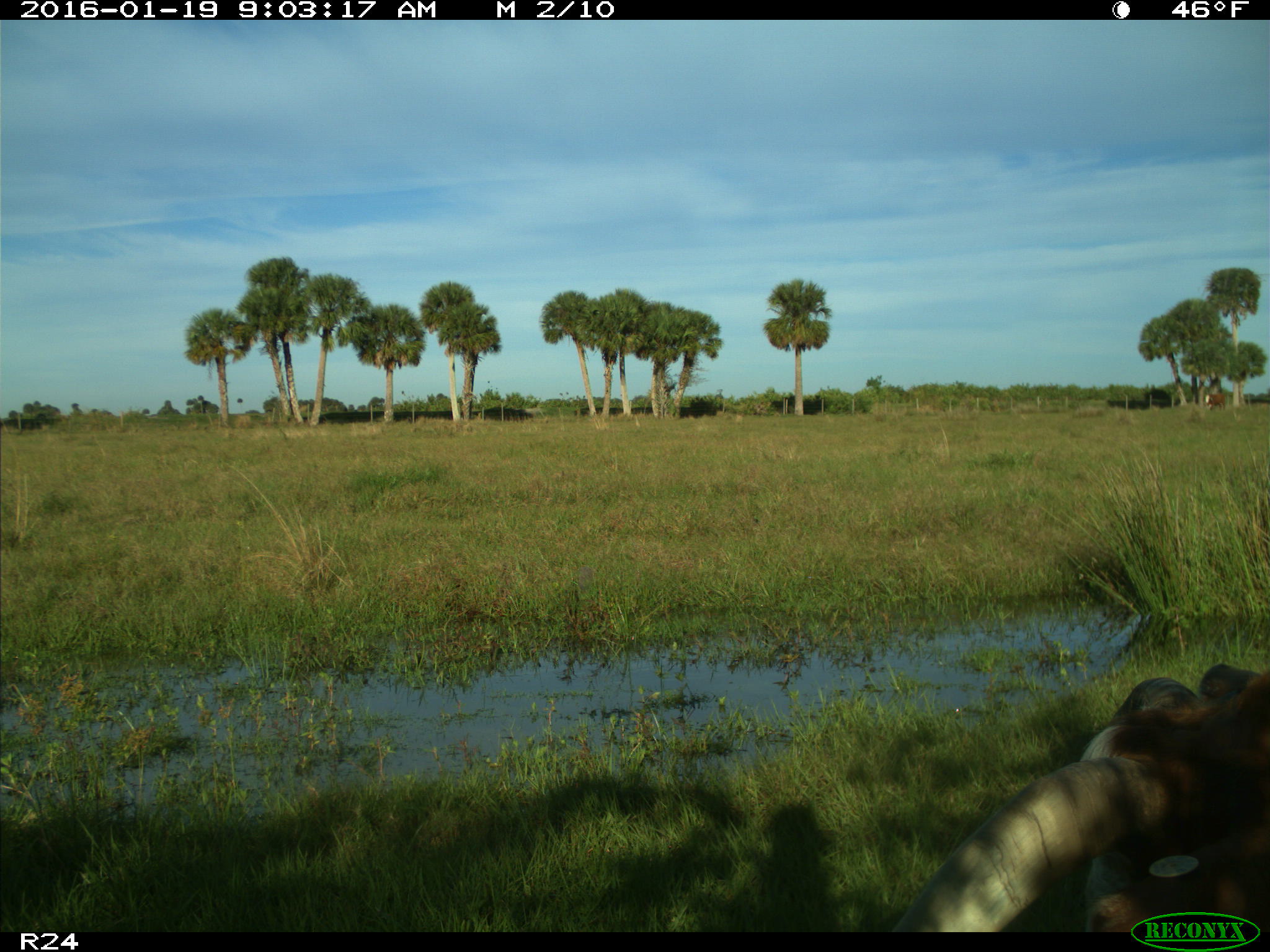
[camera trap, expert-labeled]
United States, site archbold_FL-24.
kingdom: Animalia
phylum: Chordata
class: Mammalia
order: Artiodactyla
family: Bovidae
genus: Bos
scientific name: Bos taurus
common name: domestic cow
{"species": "Bos taurus (domestic cow)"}